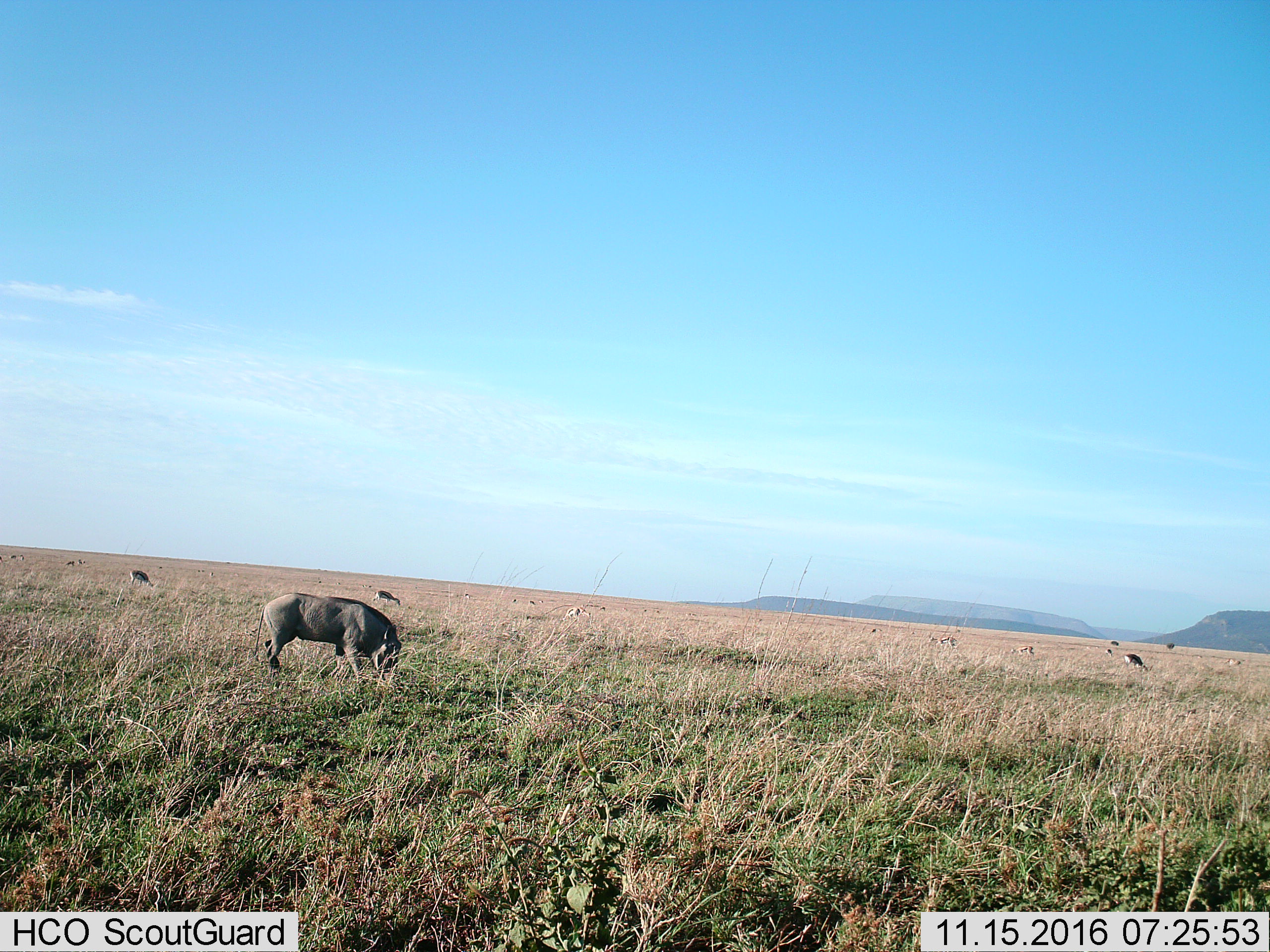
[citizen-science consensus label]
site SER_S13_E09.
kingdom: Animalia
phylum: Chordata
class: Mammalia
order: Artiodactyla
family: Bovidae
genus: Eudorcas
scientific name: Eudorcas thomsonii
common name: thomson's gazelle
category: gazellethomsons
Gazellethomsons (thomson's gazelle) (Eudorcas thomsonii), count 11-50. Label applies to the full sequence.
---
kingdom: Animalia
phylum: Chordata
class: Mammalia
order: Artiodactyla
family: Suidae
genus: Phacochoerus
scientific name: Phacochoerus africanus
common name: warthog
Warthog (Phacochoerus africanus), count 1. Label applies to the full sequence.